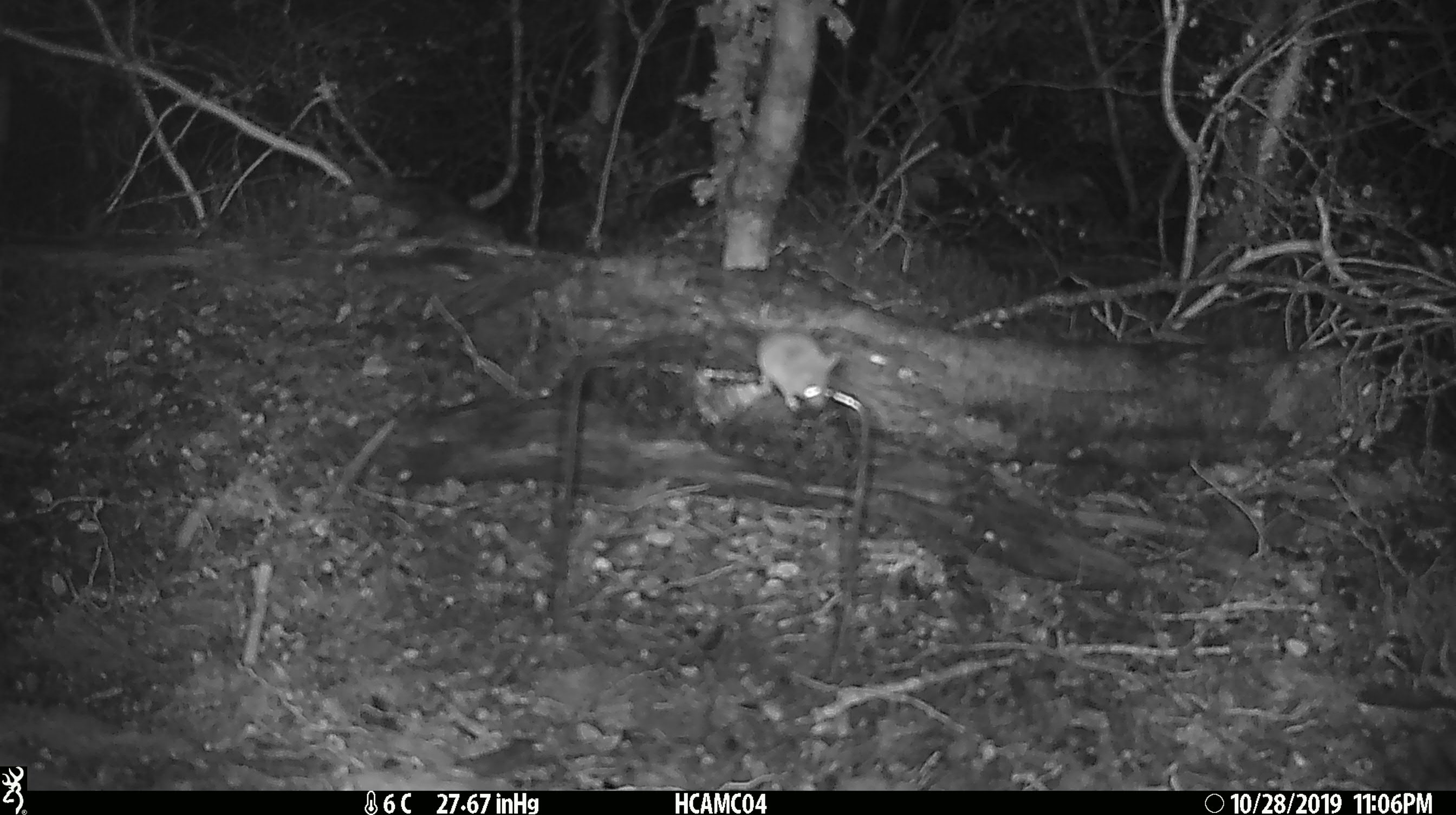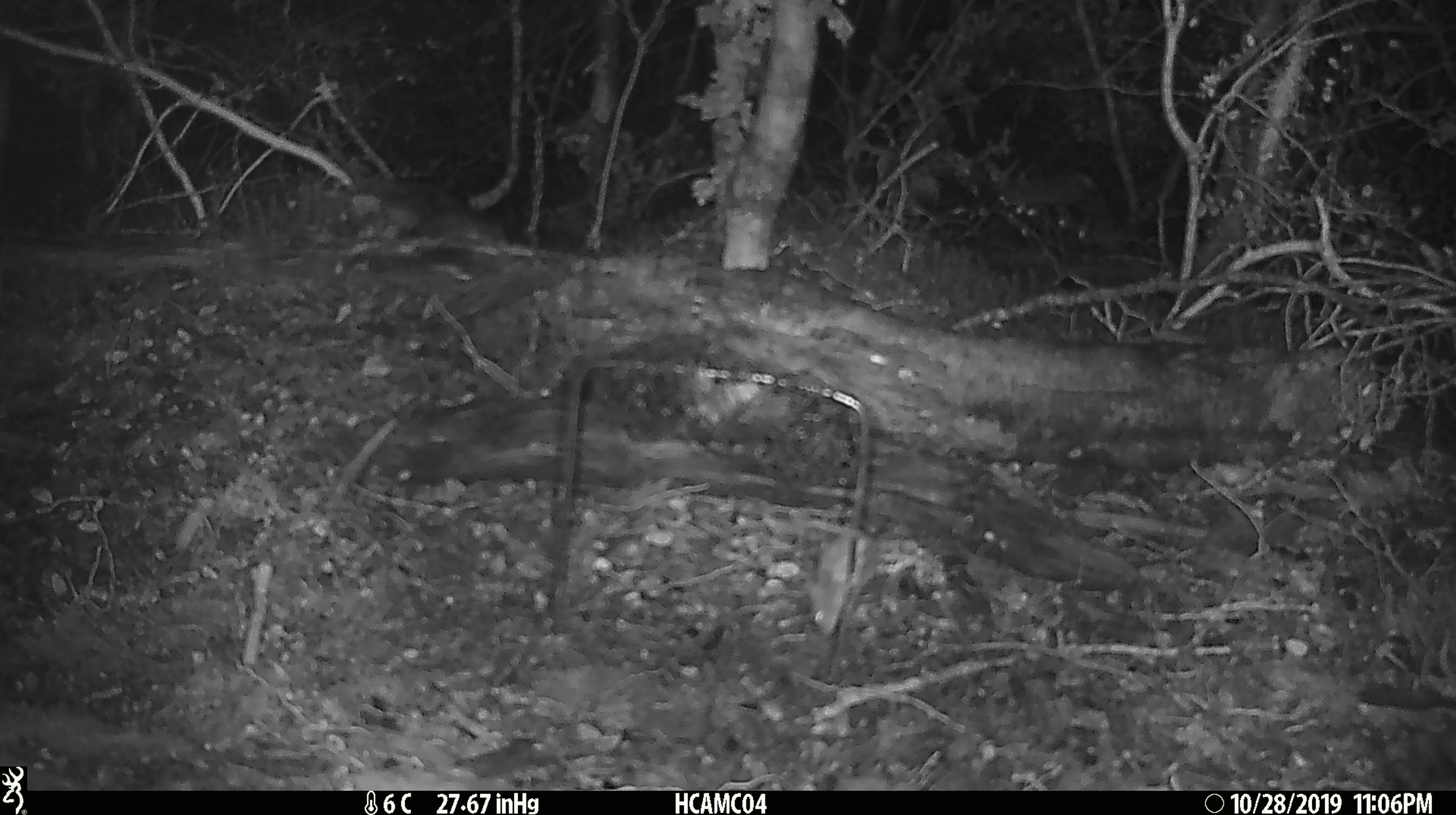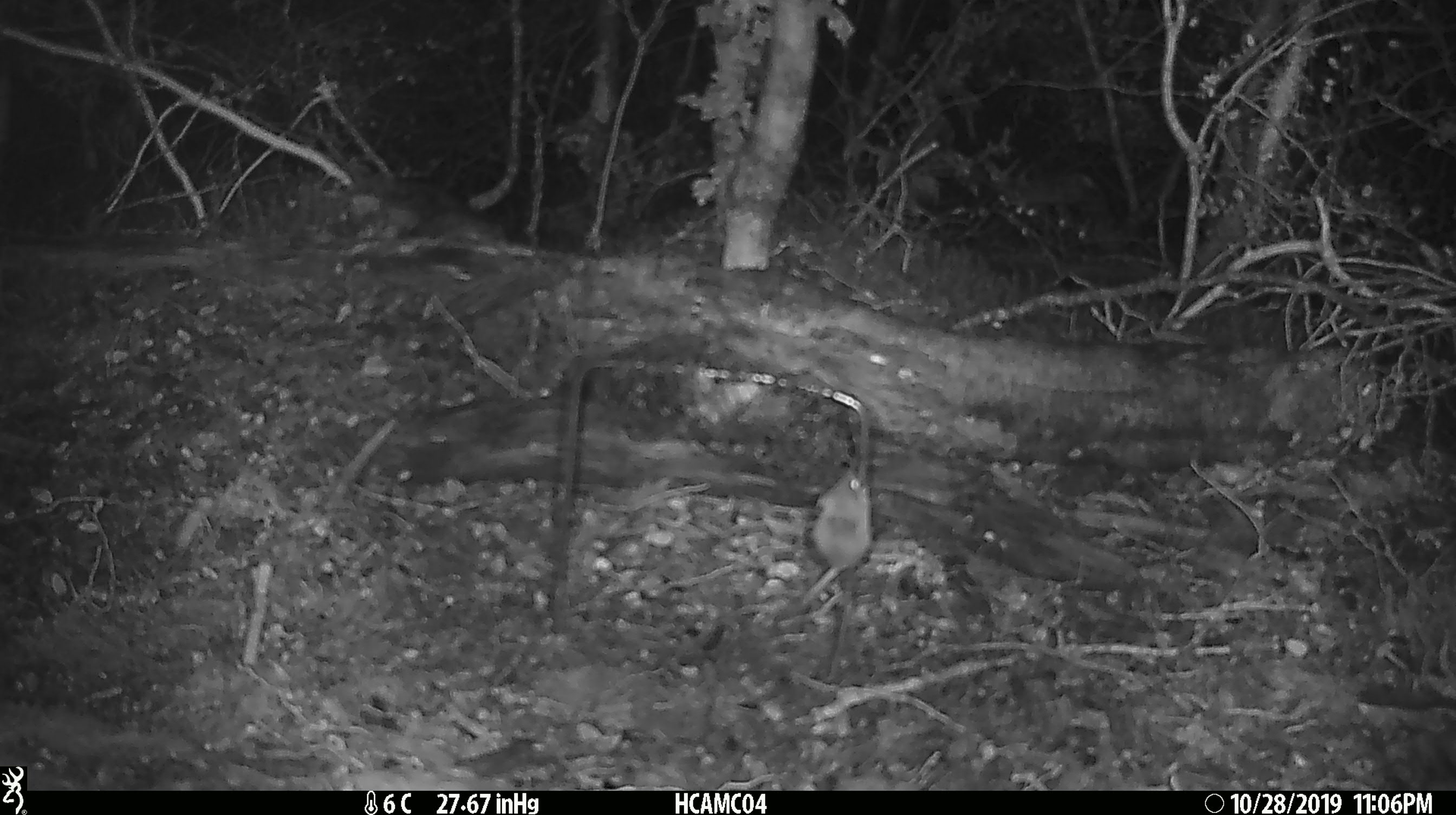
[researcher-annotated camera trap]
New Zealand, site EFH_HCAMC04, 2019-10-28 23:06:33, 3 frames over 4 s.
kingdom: Animalia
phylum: Chordata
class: Mammalia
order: Rodentia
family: Muridae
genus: Mus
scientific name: Mus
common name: mouse